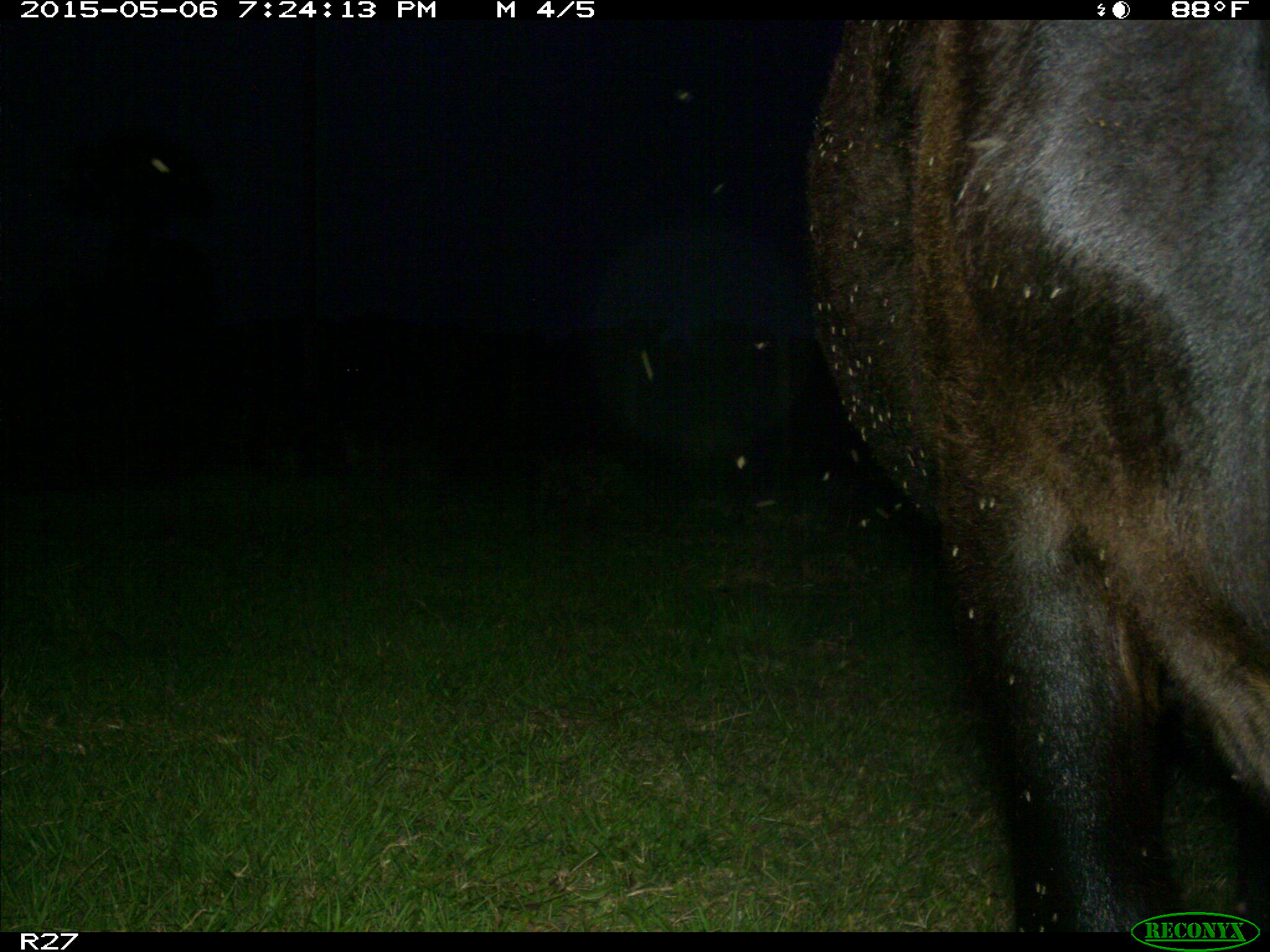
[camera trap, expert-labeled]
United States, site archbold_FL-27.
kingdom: Animalia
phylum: Chordata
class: Mammalia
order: Artiodactyla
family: Bovidae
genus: Bos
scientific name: Bos taurus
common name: domestic cow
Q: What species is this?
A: Bos taurus (domestic cow).